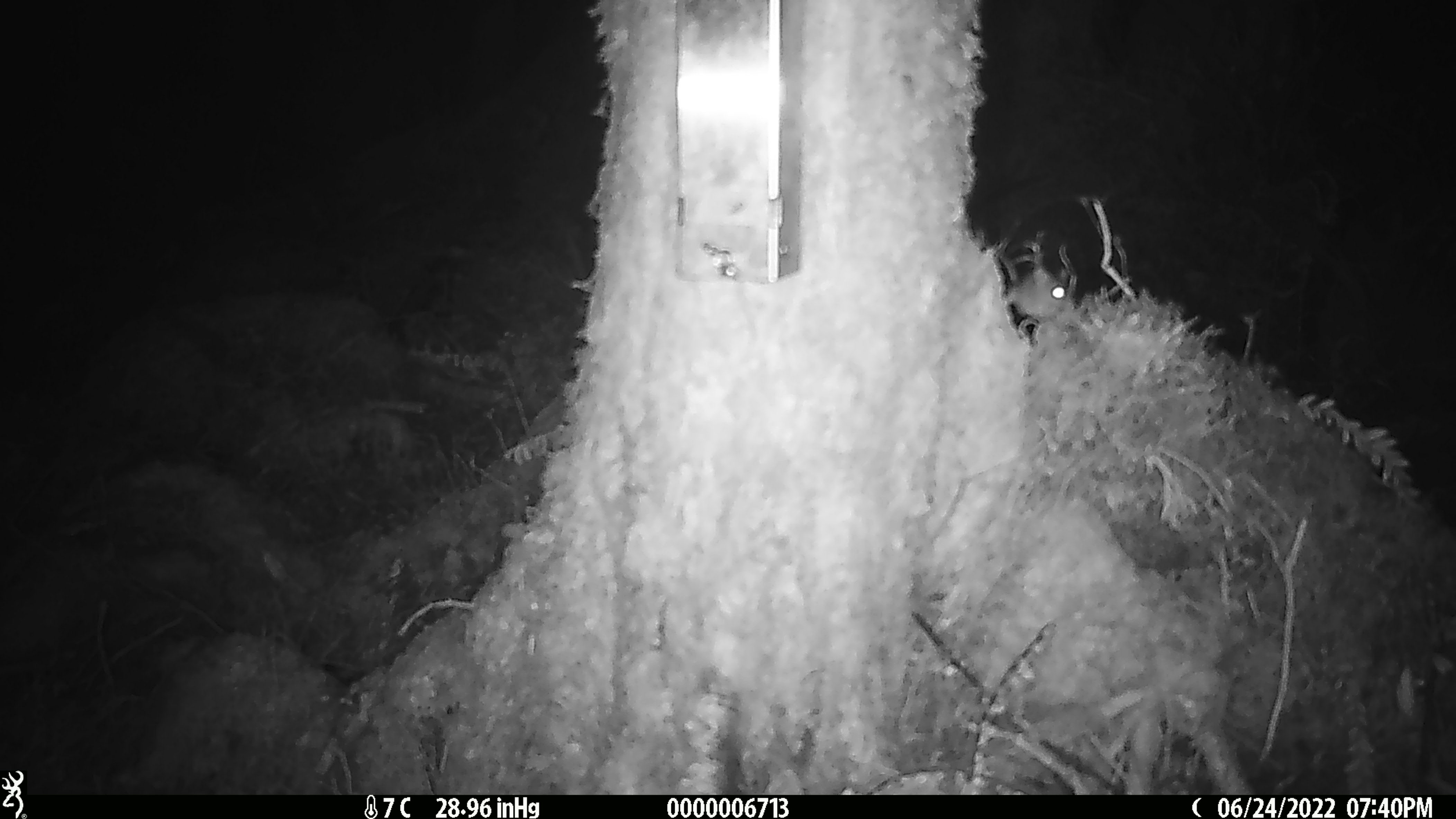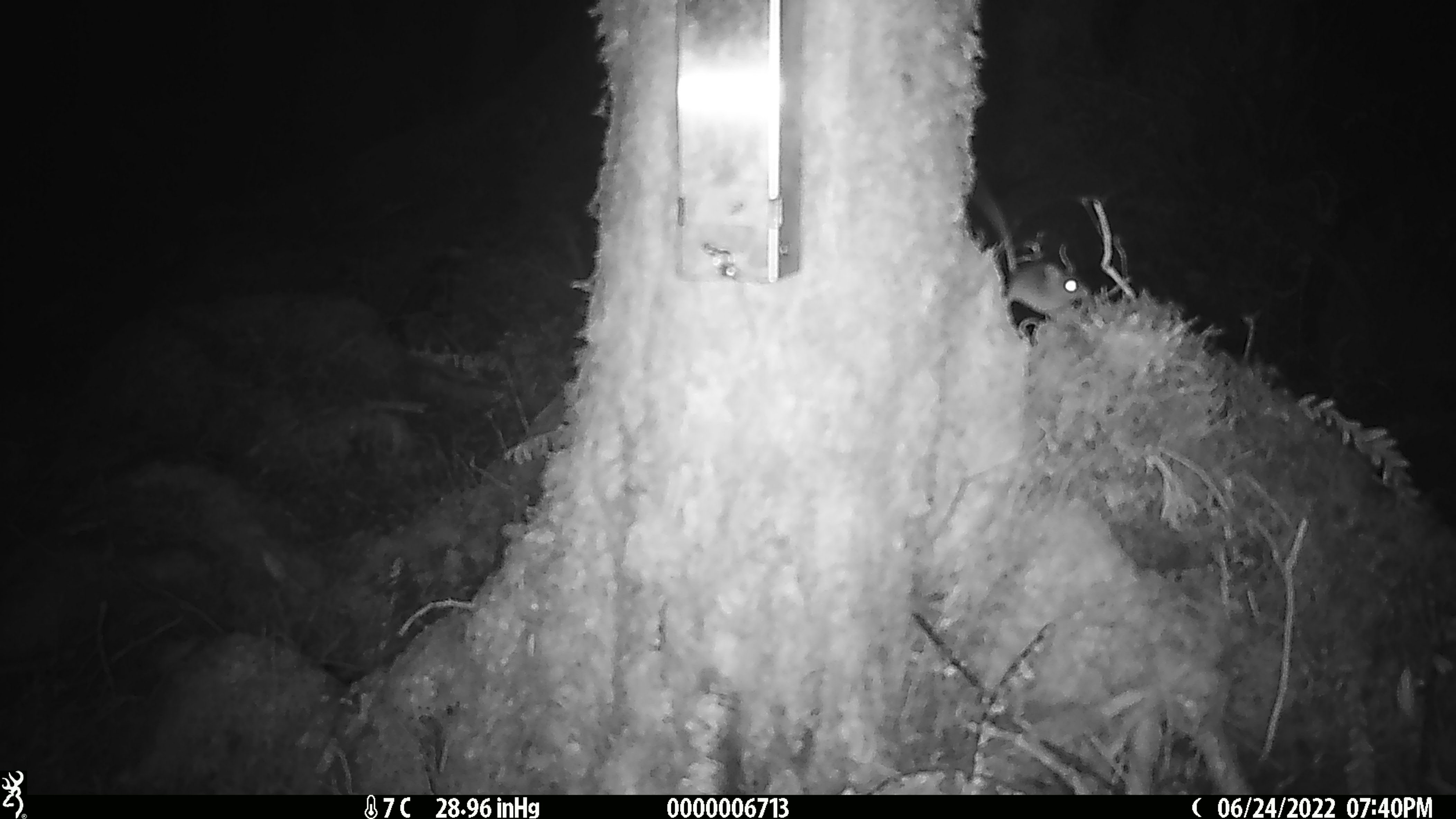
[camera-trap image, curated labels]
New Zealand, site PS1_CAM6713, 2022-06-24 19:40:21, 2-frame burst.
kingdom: Animalia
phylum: Chordata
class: Mammalia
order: Rodentia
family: Muridae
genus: Mus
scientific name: Mus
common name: mouse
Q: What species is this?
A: Mouse (Mus).